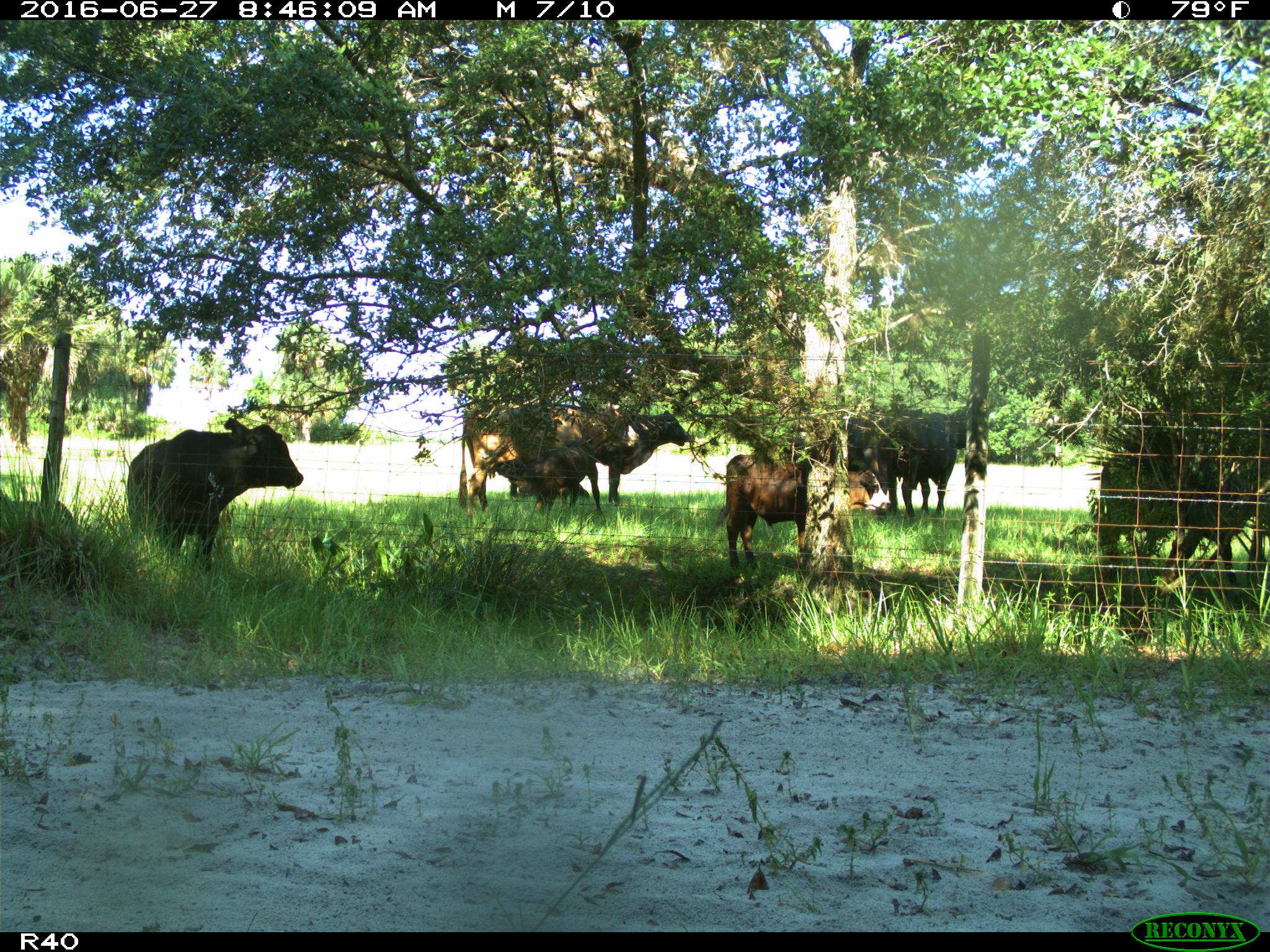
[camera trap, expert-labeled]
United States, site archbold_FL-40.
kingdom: Animalia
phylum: Chordata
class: Mammalia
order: Artiodactyla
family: Bovidae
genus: Bos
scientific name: Bos taurus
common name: domestic cow